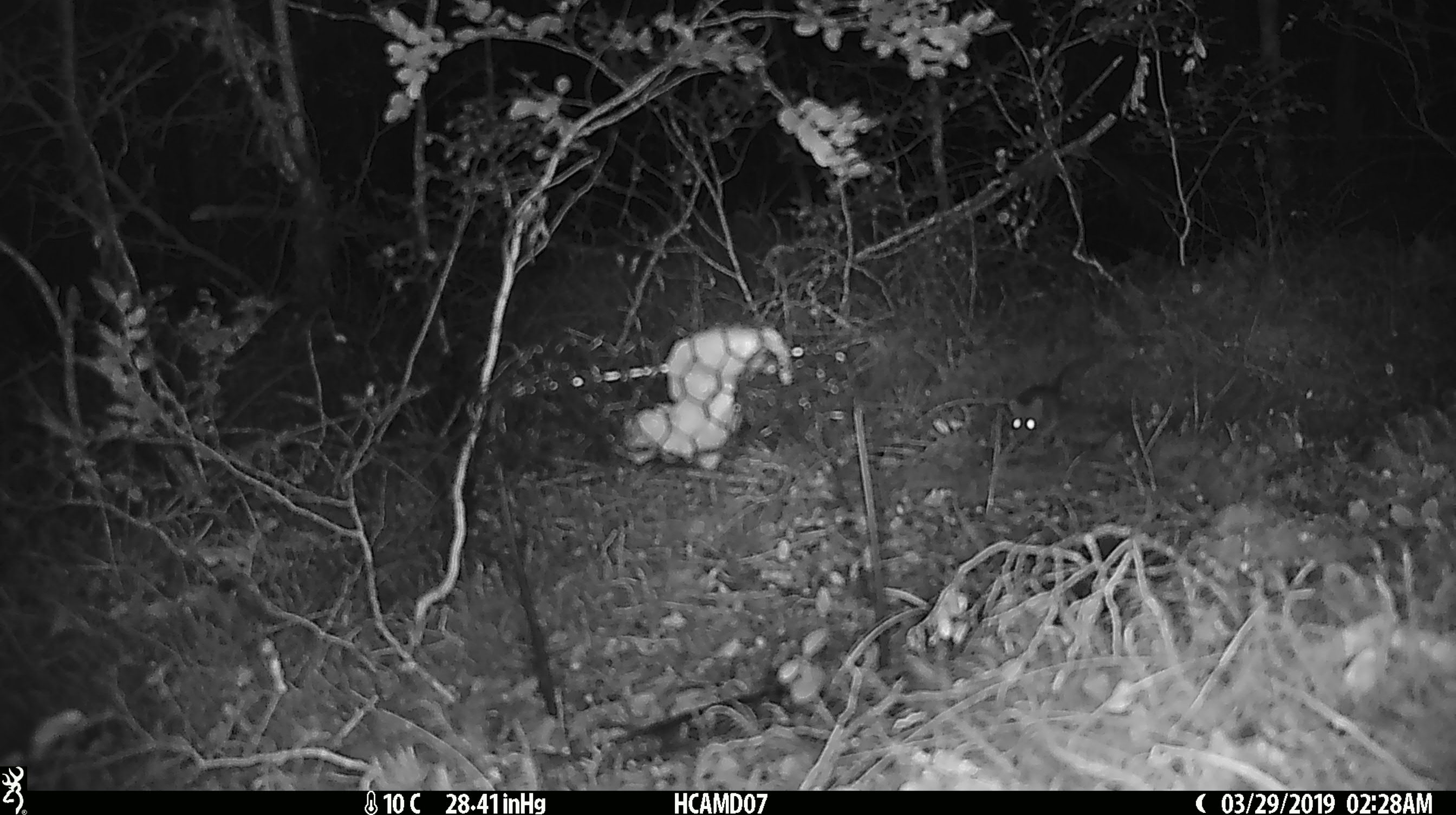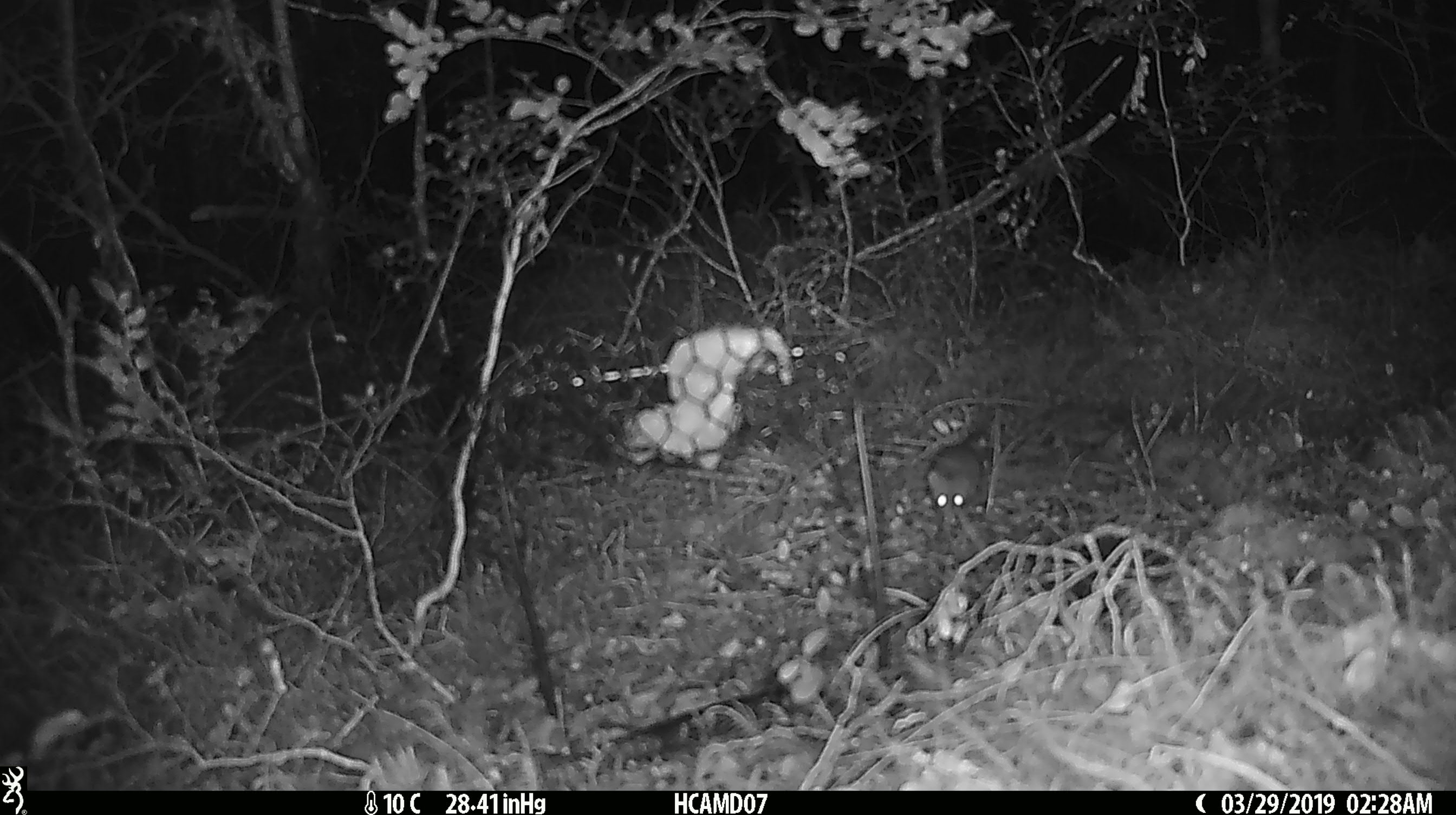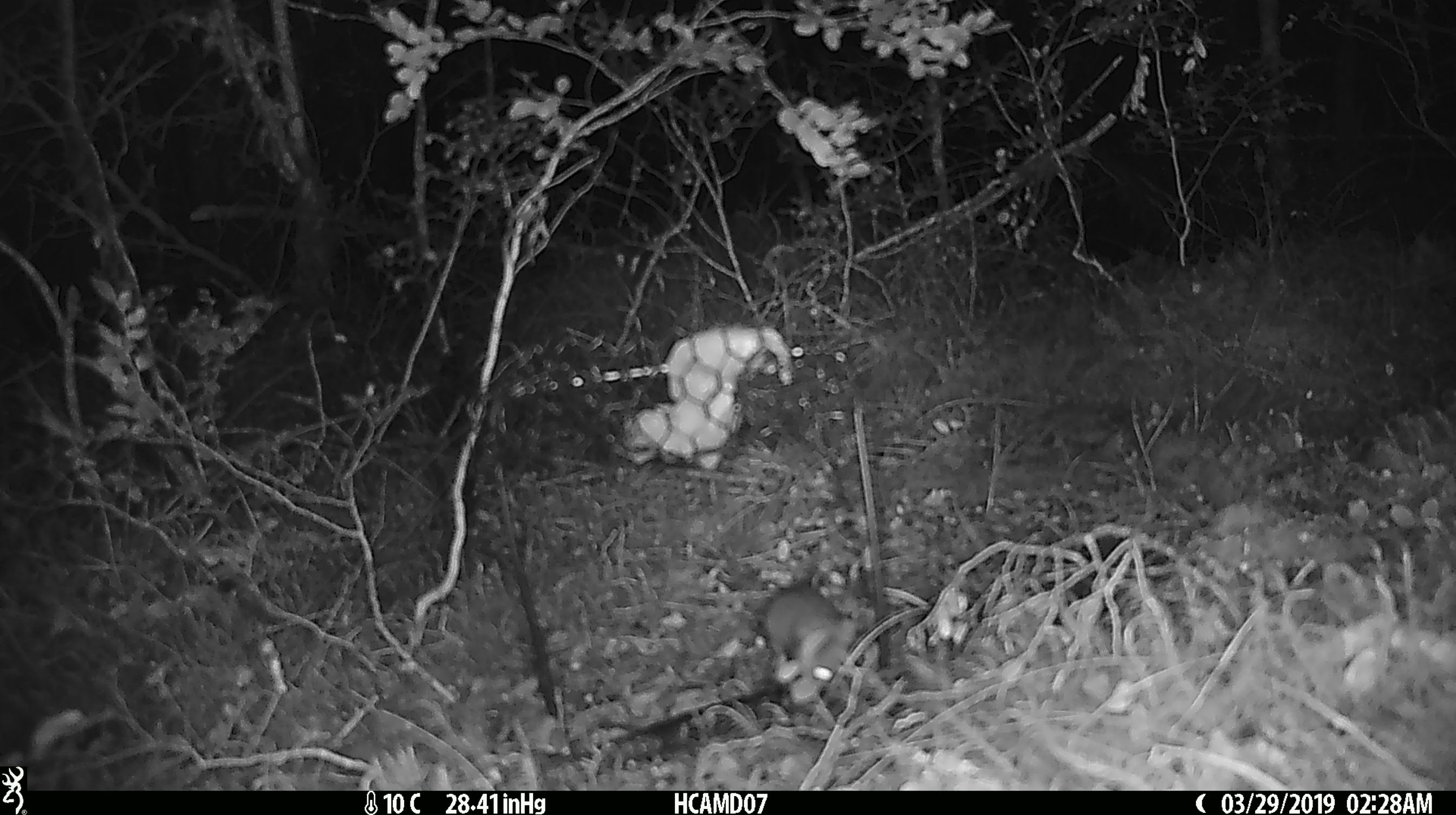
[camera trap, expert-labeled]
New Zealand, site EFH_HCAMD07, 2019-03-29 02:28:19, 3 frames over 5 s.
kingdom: Animalia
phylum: Chordata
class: Mammalia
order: Rodentia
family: Muridae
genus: Mus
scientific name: Mus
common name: mouse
Mouse (Mus).